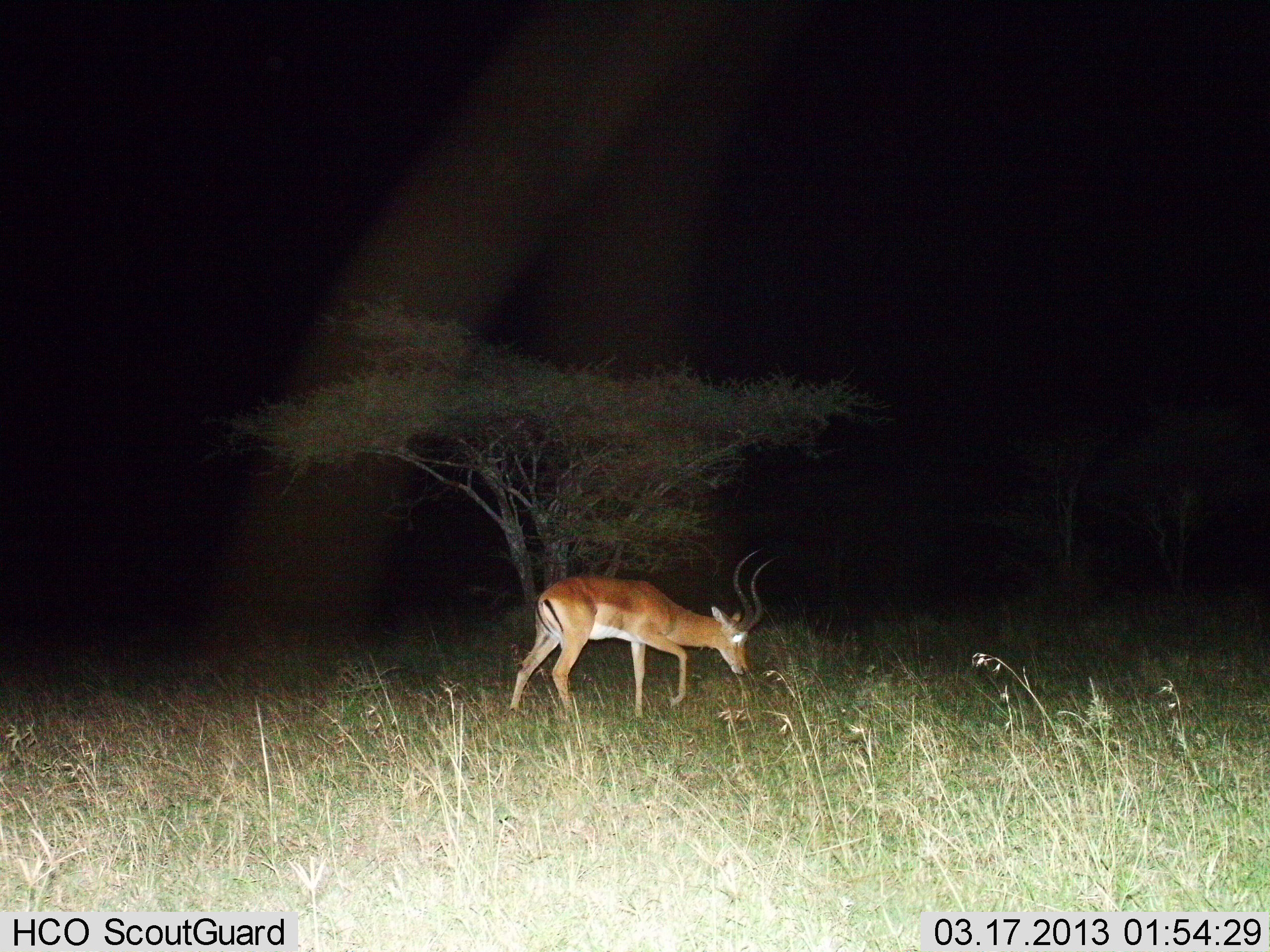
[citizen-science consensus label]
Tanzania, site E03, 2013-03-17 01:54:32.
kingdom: Animalia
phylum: Chordata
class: Mammalia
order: Artiodactyla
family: Bovidae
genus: Aepyceros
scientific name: Aepyceros melampus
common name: impala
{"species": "impala (Aepyceros melampus)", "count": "1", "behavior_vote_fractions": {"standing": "12%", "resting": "0%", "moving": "53%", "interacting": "0%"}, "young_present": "0%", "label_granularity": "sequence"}